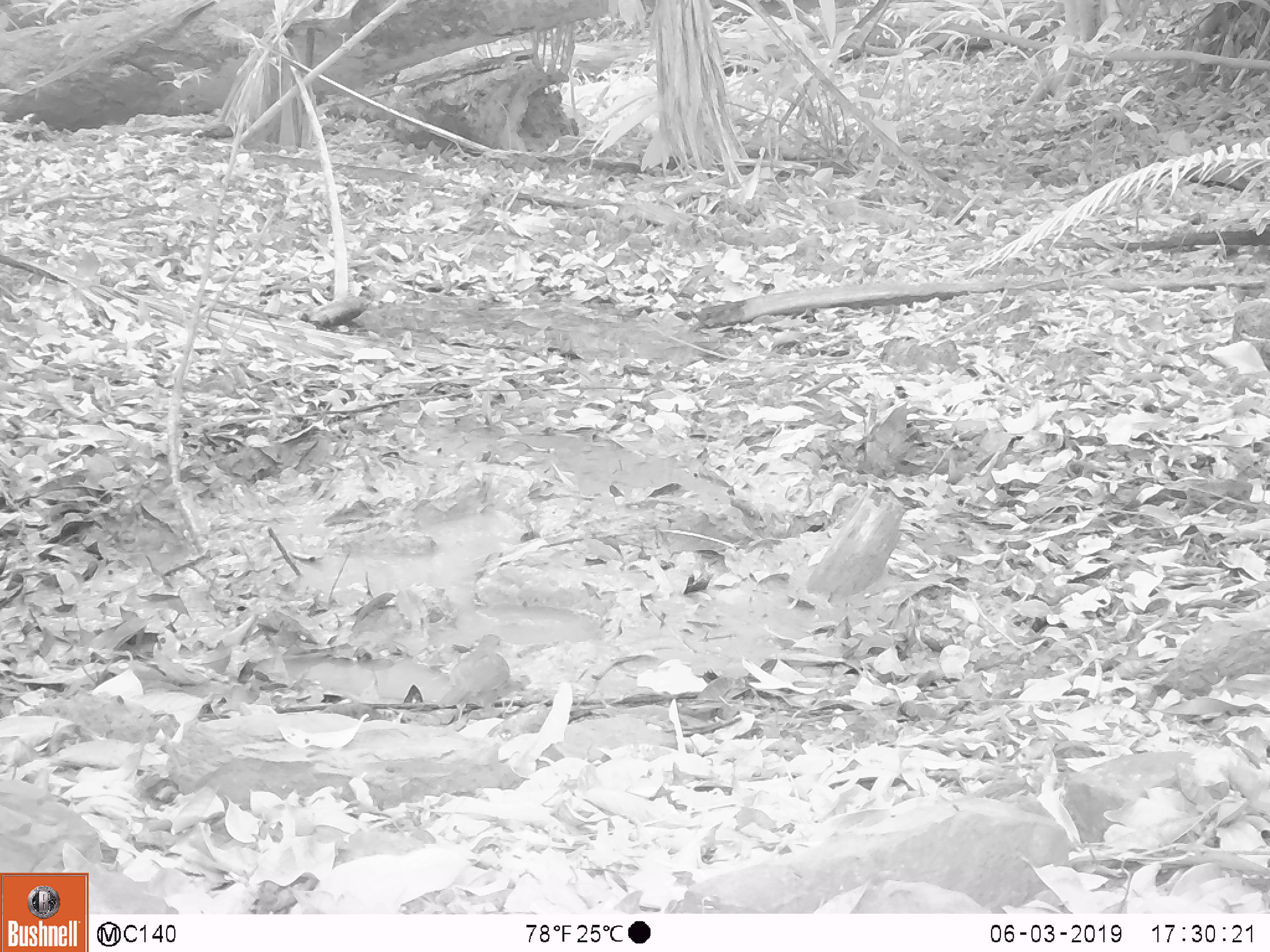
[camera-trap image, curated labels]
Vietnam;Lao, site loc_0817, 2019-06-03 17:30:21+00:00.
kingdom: Animalia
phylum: Chordata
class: Aves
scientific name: Aves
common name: bird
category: unidentified bird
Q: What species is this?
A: Unidentified bird (bird) (Aves).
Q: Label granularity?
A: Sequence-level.